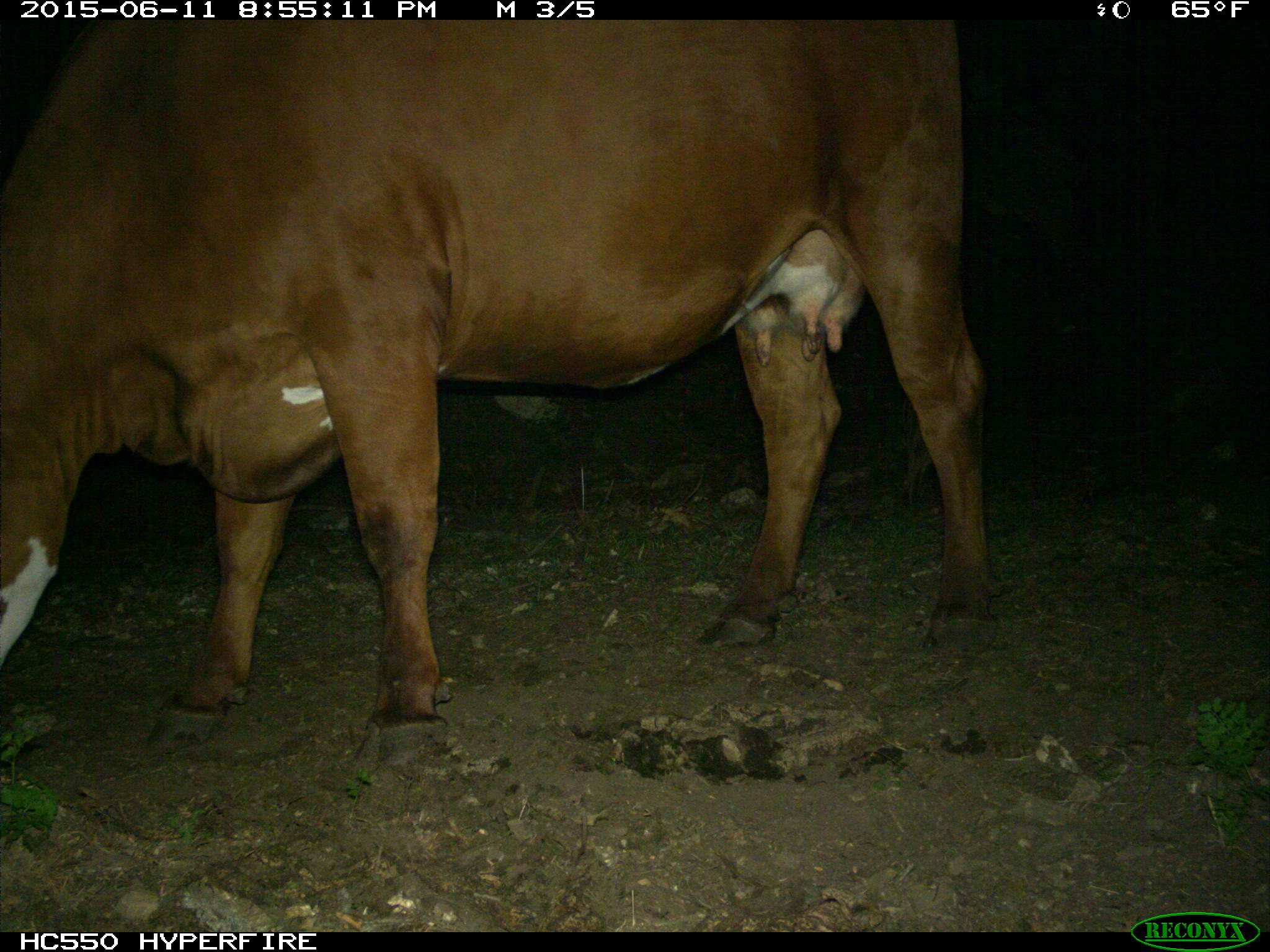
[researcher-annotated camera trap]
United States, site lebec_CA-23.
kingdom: Animalia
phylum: Chordata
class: Mammalia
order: Artiodactyla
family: Bovidae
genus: Bos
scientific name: Bos taurus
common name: domestic cow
Bos taurus (domestic cow).